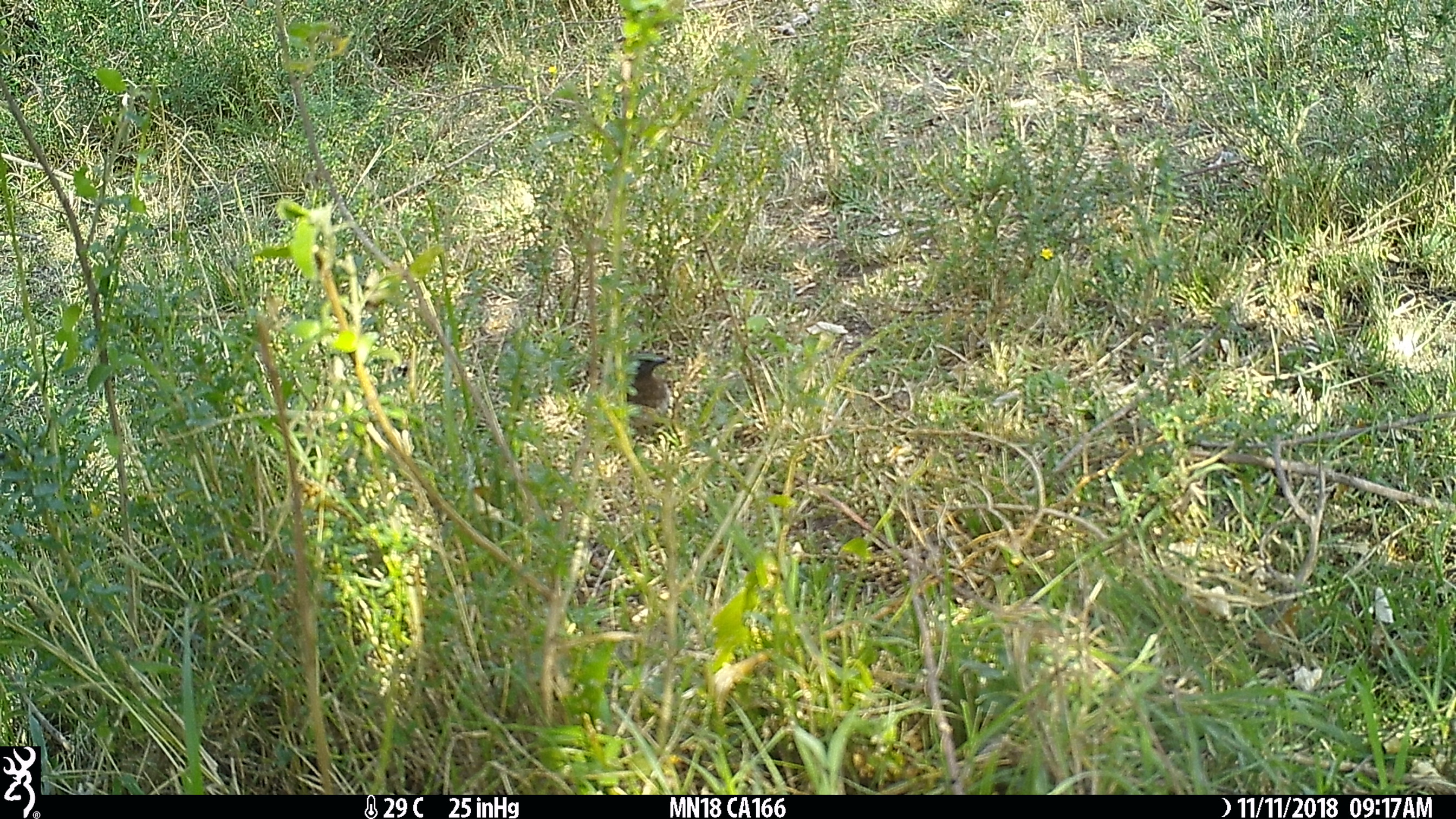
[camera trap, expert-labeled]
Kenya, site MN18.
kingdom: Animalia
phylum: Chordata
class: Aves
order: Passeriformes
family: Pycnonotidae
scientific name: Pycnonotidae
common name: bulbul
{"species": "bulbul (Pycnonotidae)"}